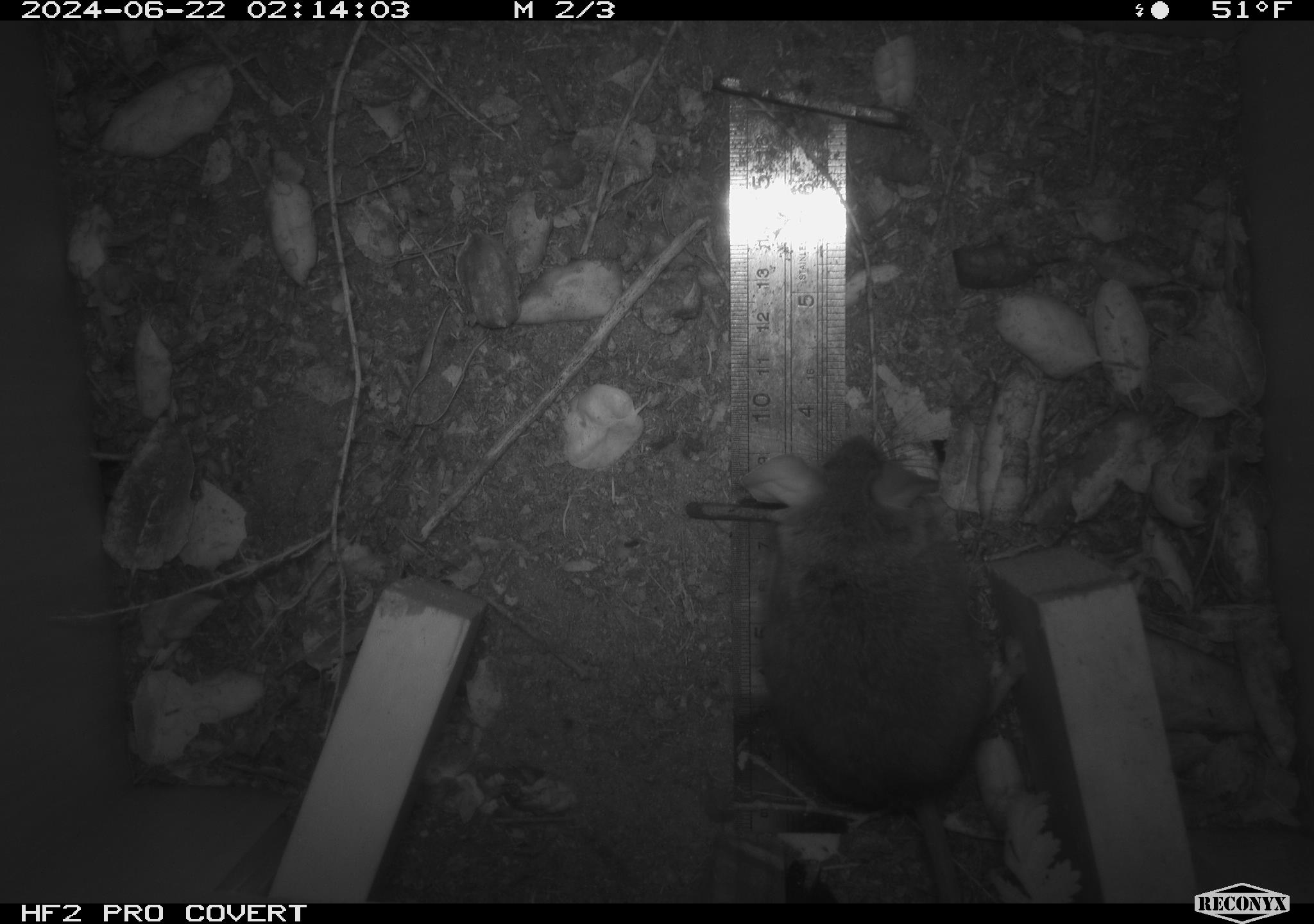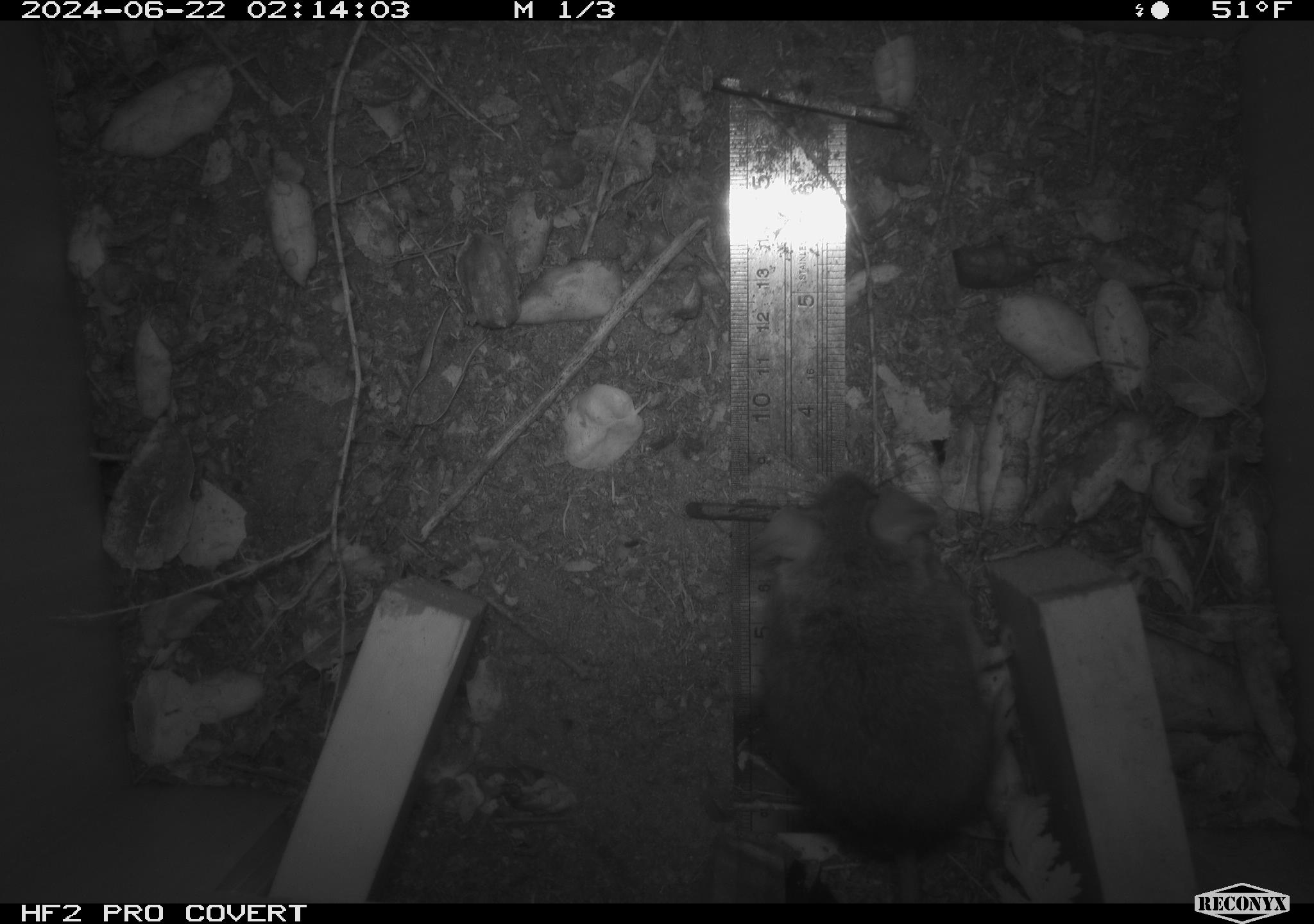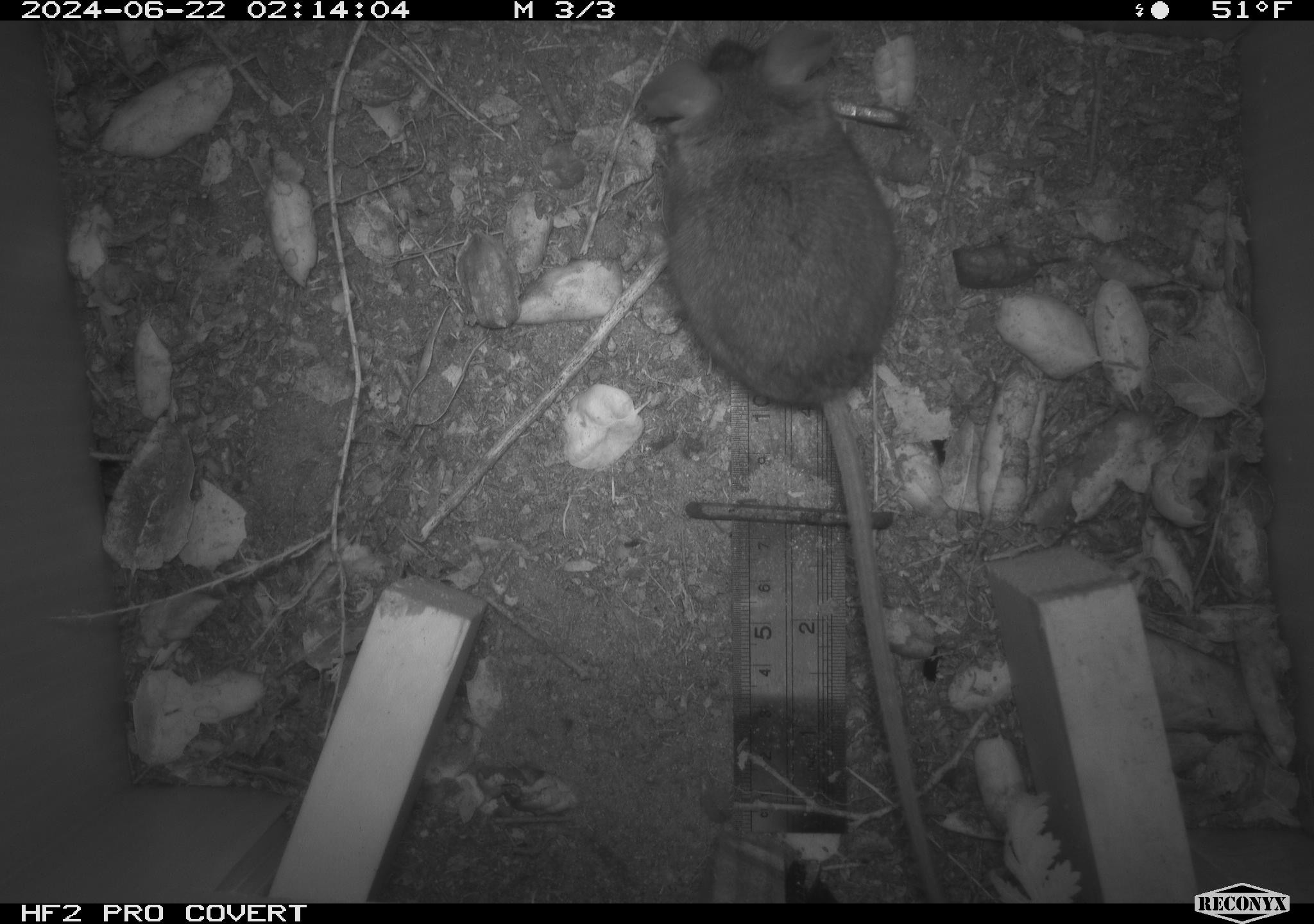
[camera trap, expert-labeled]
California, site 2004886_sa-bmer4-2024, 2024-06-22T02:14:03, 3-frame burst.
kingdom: Animalia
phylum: Chordata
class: Mammalia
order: Rodentia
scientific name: Rodentia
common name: woodrat or rat or mouse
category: woodrat or rat or mouse species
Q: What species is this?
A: Woodrat or rat or mouse species (woodrat or rat or mouse) (Rodentia).